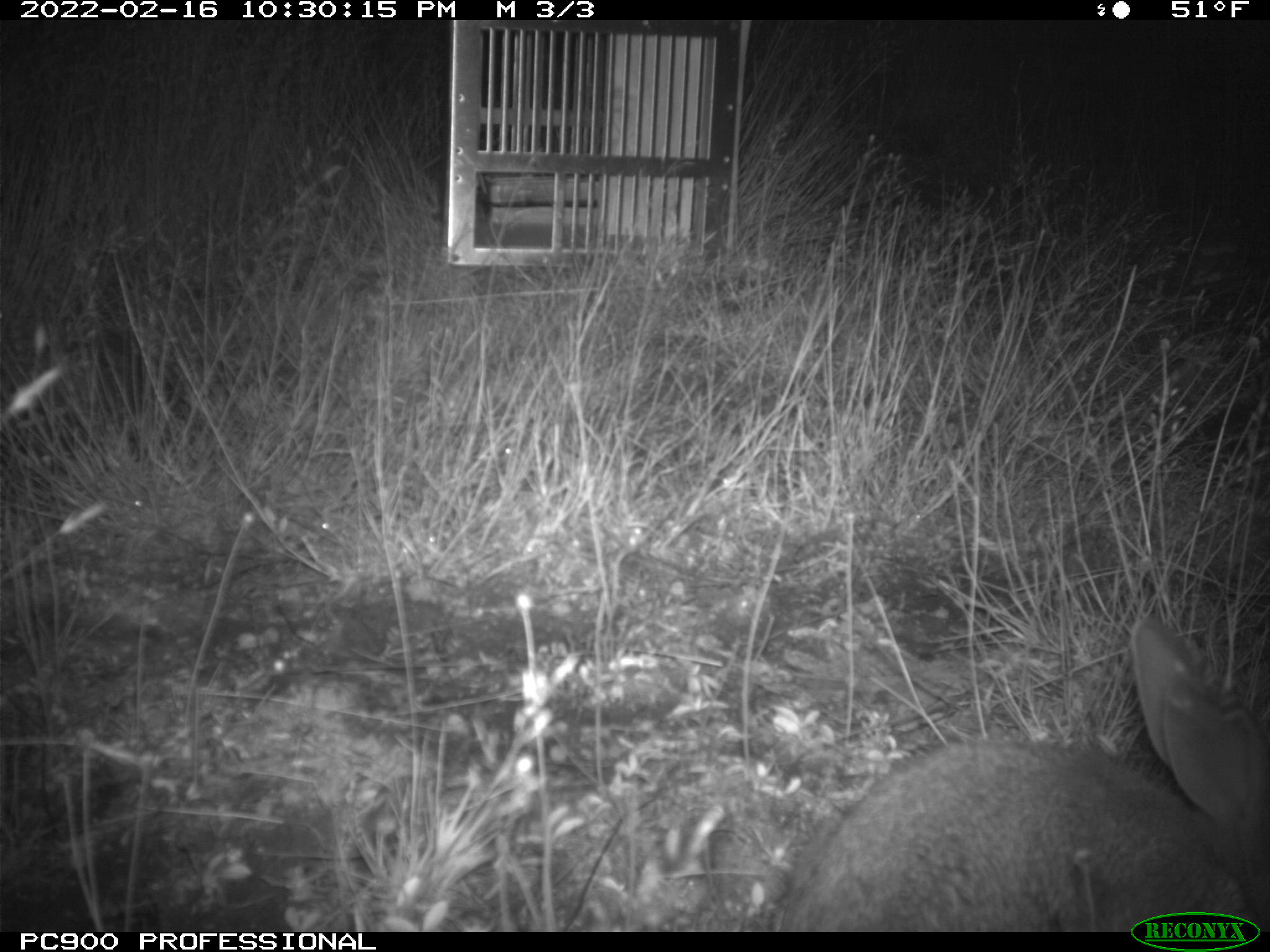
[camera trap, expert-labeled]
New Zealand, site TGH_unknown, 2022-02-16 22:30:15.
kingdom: Animalia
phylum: Chordata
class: Mammalia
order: Lagomorpha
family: Leporidae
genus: Oryctolagus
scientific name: Oryctolagus cuniculus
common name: european rabbit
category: rabbit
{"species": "rabbit (european rabbit) (Oryctolagus cuniculus)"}